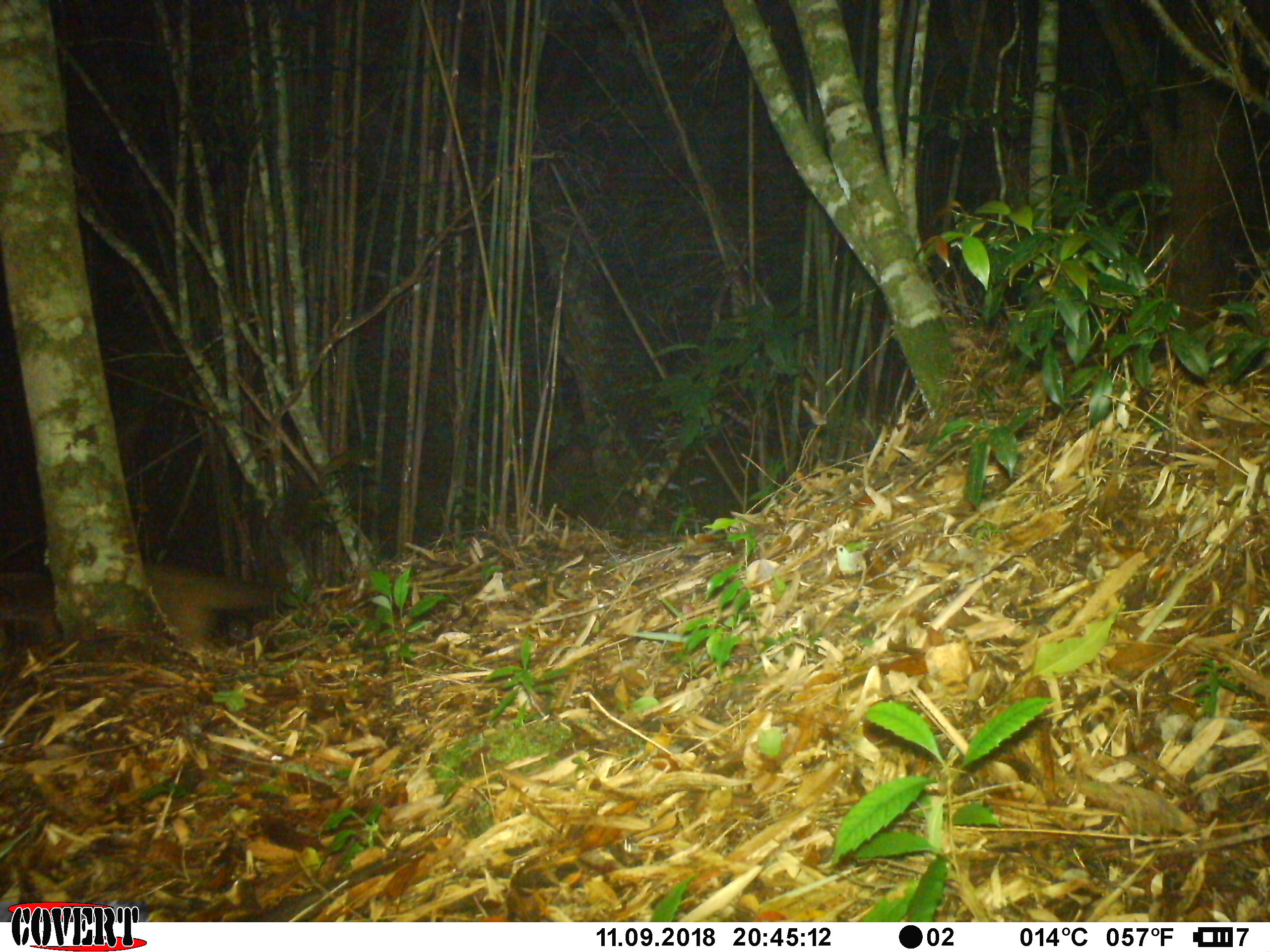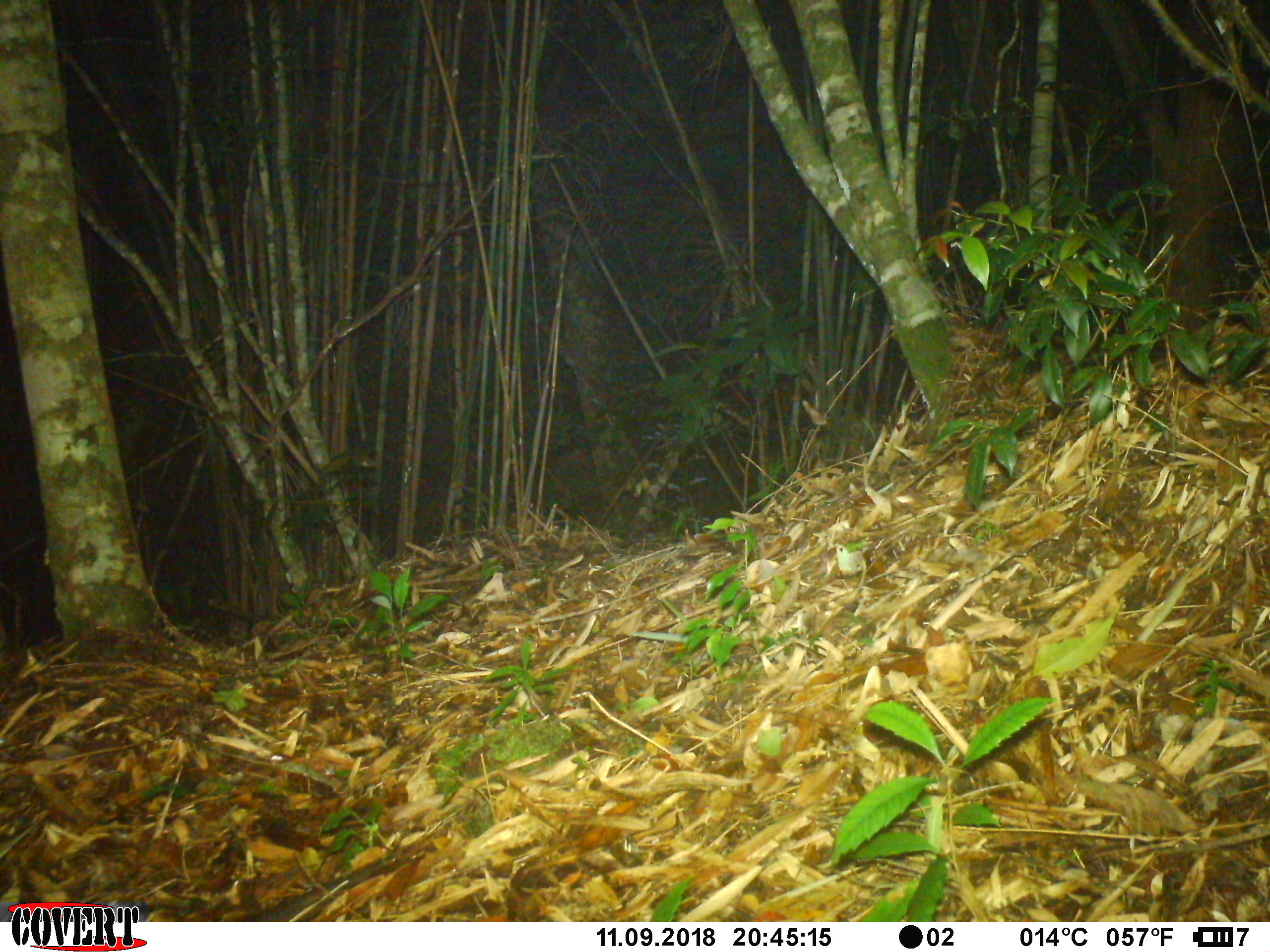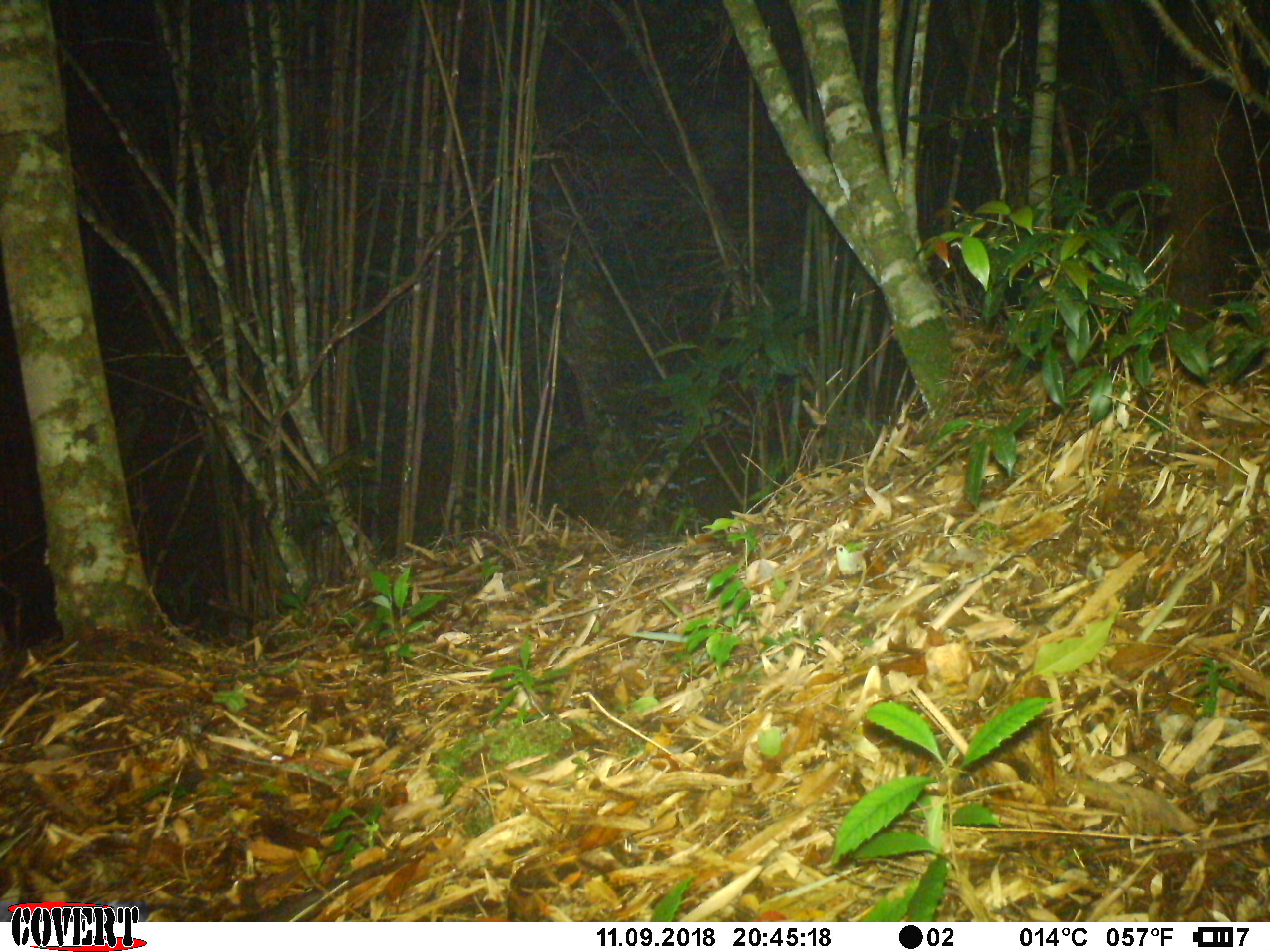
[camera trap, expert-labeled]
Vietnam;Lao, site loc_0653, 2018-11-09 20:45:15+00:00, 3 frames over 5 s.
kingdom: Animalia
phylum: Chordata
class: Mammalia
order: Carnivora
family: Viverridae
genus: Paguma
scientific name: Paguma larvata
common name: masked palm civet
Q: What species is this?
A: Masked palm civet (Paguma larvata).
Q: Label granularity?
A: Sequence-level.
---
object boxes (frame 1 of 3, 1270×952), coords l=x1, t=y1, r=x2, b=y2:
masked palm civet: l=0, t=563, r=287, b=648